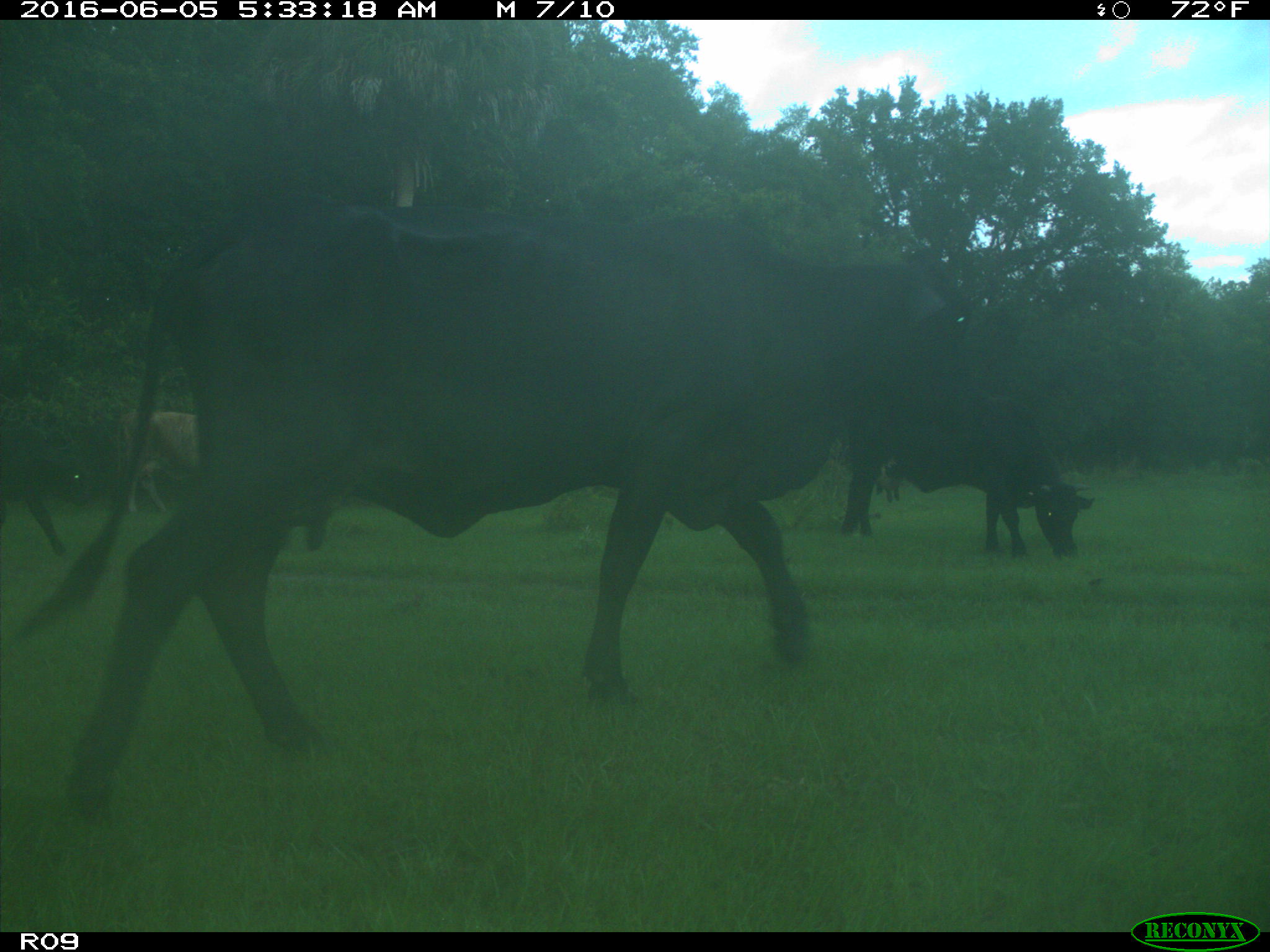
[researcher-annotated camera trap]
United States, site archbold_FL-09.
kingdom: Animalia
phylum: Chordata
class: Mammalia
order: Artiodactyla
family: Bovidae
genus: Bos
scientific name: Bos taurus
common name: domestic cow